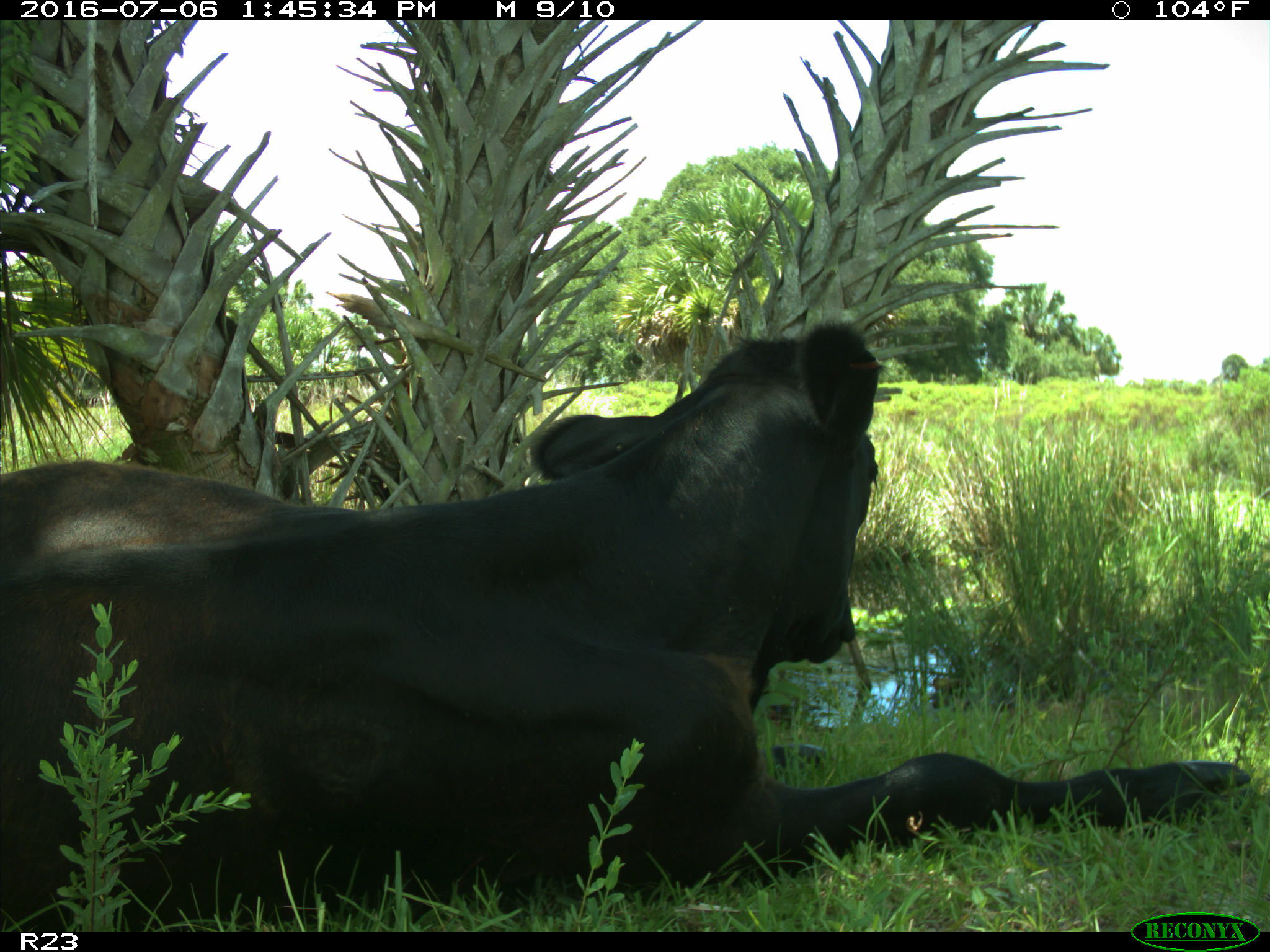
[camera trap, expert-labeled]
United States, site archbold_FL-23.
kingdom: Animalia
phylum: Chordata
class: Mammalia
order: Artiodactyla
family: Bovidae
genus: Bos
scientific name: Bos taurus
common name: domestic cow